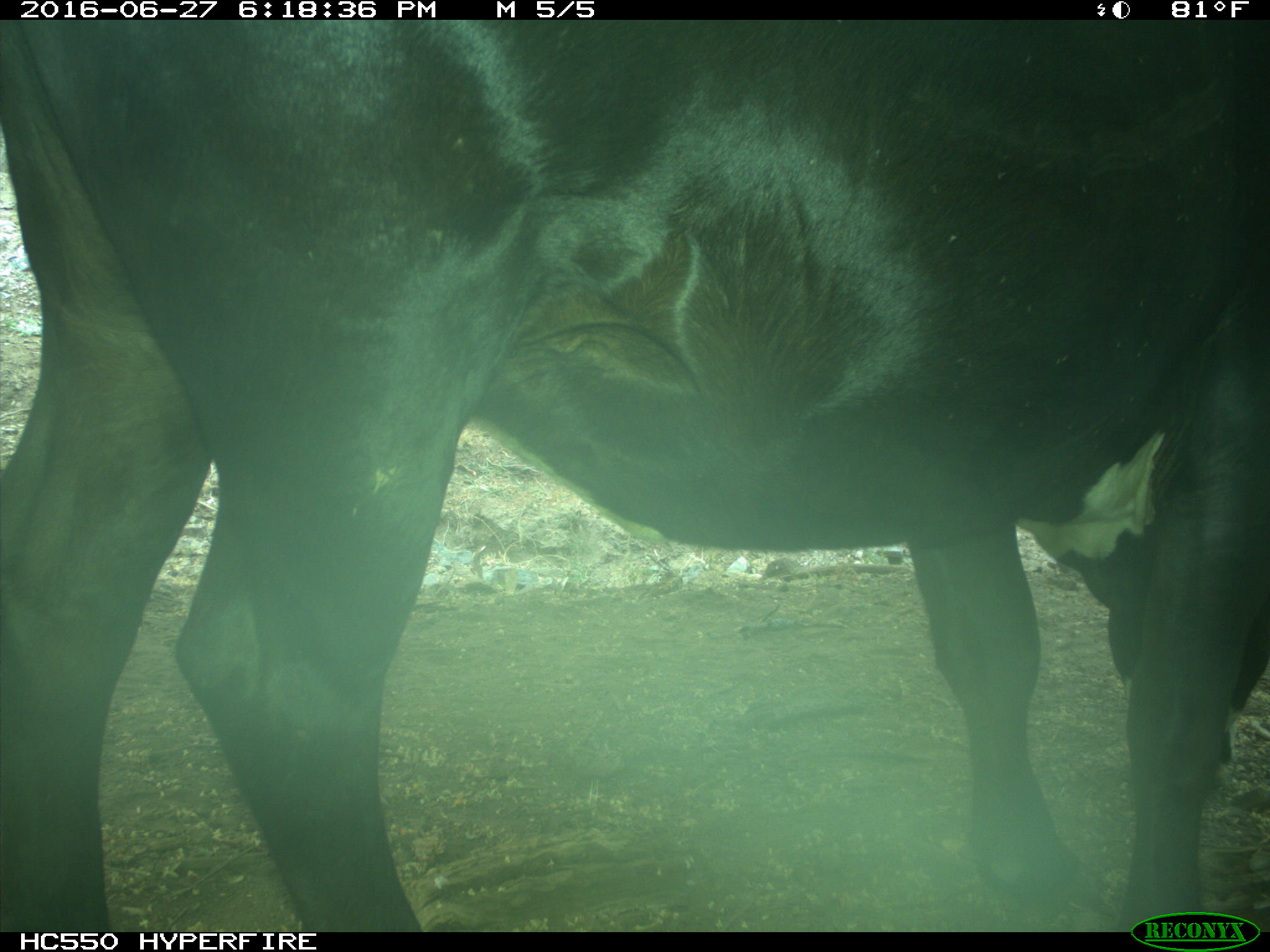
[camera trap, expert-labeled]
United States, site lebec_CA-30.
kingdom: Animalia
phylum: Chordata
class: Mammalia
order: Artiodactyla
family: Bovidae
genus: Bos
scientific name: Bos taurus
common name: domestic cow